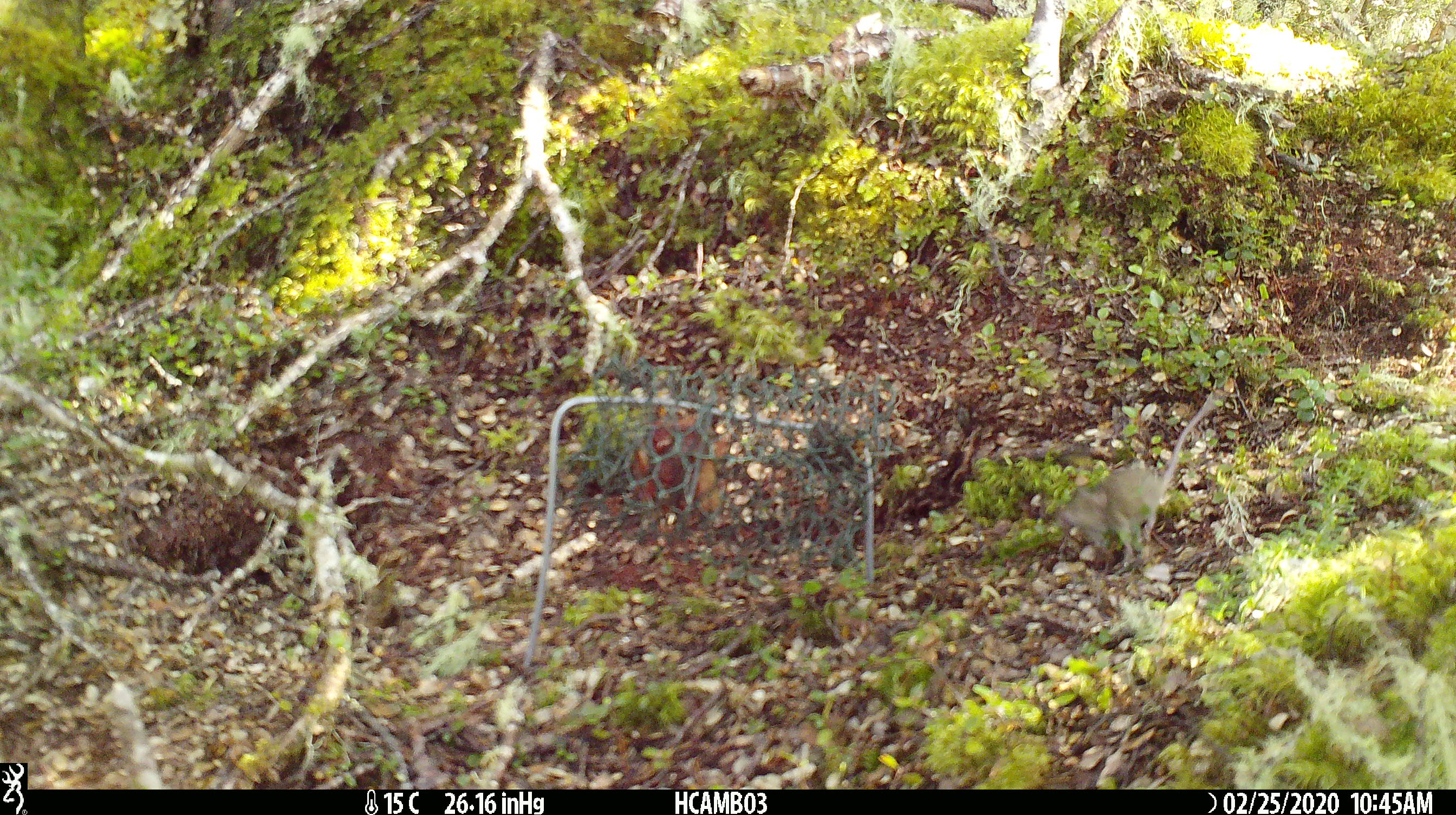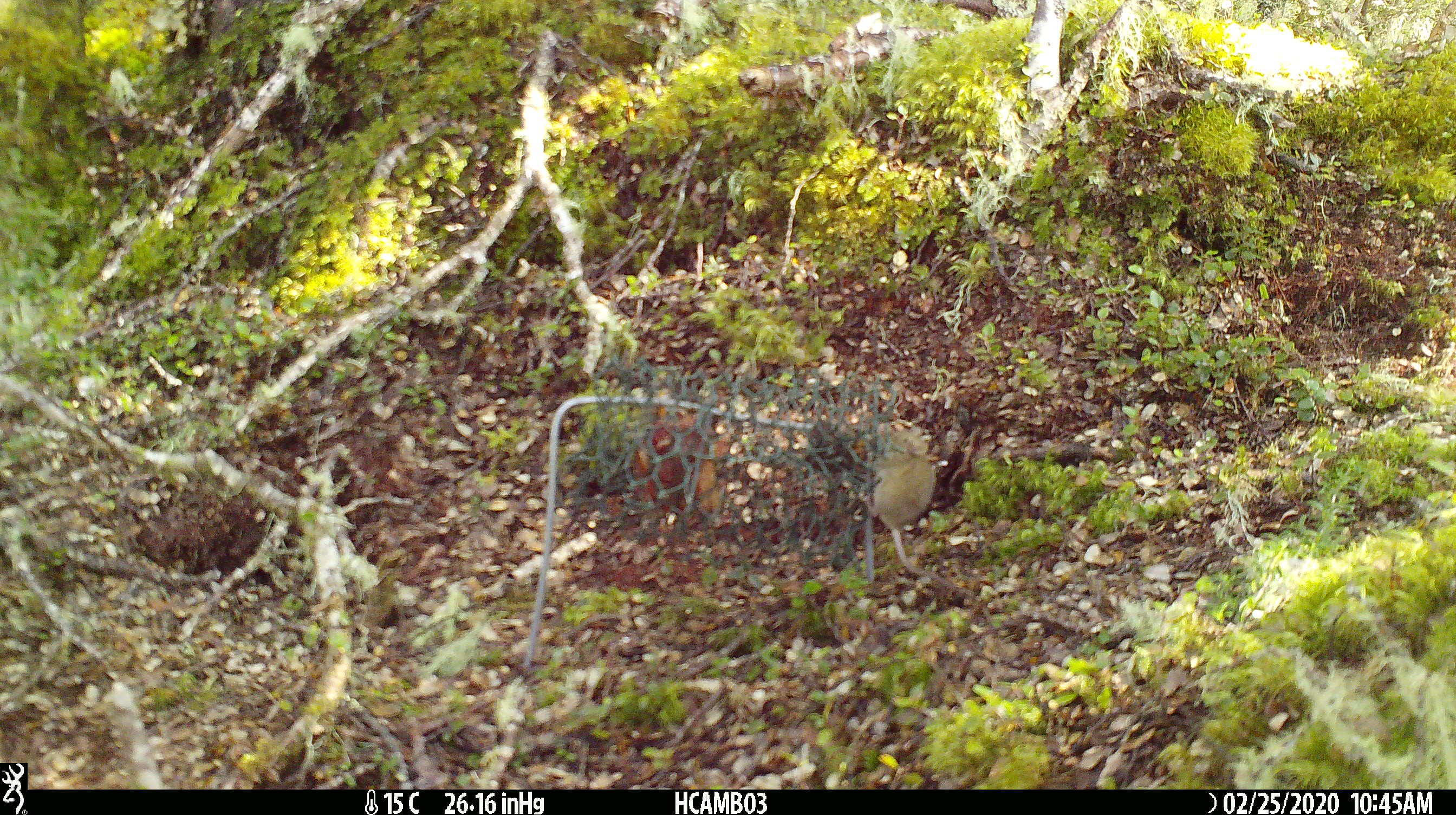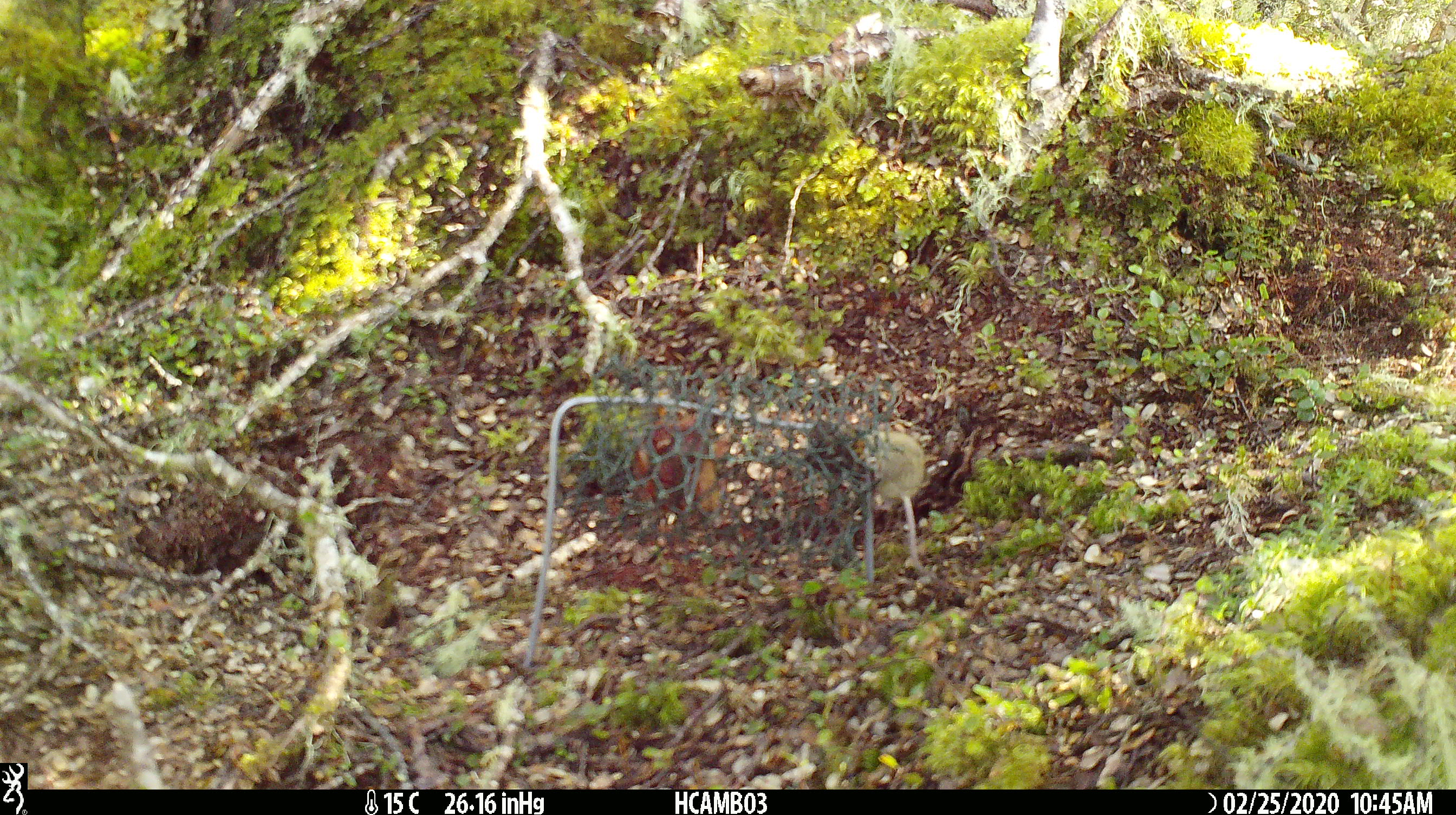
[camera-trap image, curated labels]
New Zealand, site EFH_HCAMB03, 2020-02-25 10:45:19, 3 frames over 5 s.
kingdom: Animalia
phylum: Chordata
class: Mammalia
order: Rodentia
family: Muridae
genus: Mus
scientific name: Mus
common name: mouse